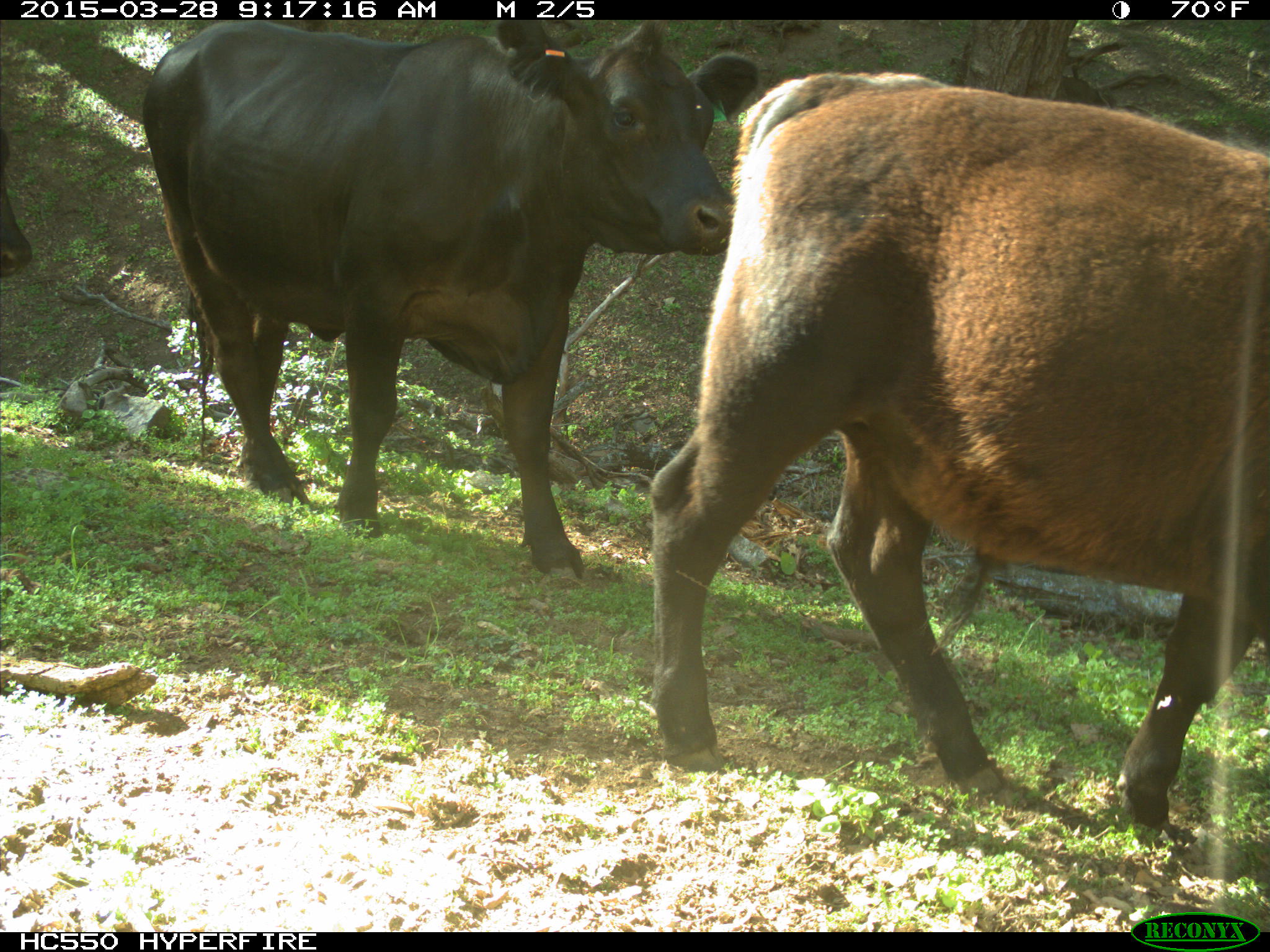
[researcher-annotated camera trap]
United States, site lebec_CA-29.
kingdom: Animalia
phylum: Chordata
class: Mammalia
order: Artiodactyla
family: Bovidae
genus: Bos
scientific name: Bos taurus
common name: domestic cow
Bos taurus (domestic cow).